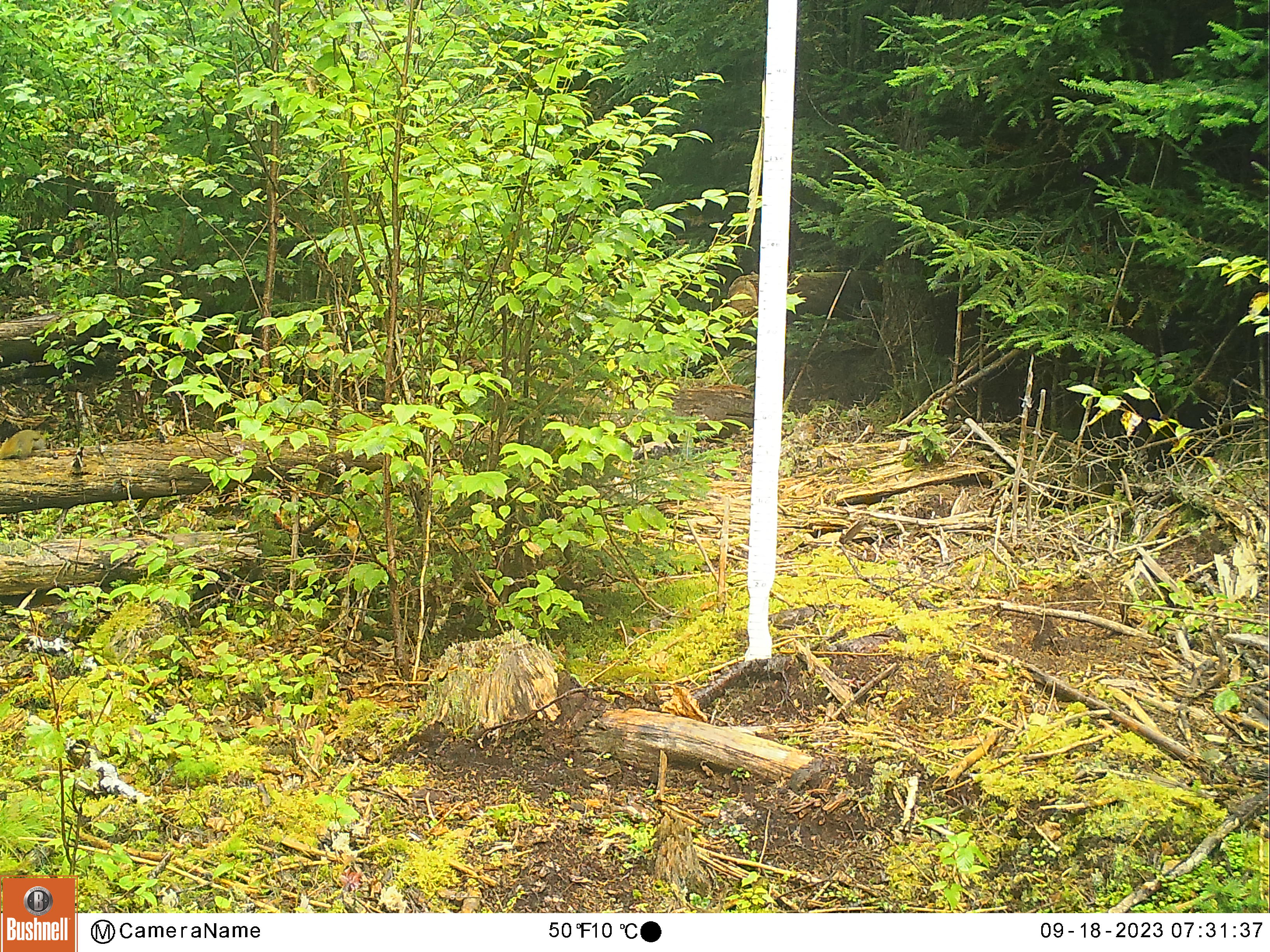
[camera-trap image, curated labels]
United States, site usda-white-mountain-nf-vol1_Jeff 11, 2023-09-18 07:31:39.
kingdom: Animalia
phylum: Chordata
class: Mammalia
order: Rodentia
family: Sciuridae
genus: Tamiasciurus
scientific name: Tamiasciurus hudsonicus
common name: red squirrel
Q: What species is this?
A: Red squirrel (Tamiasciurus hudsonicus).